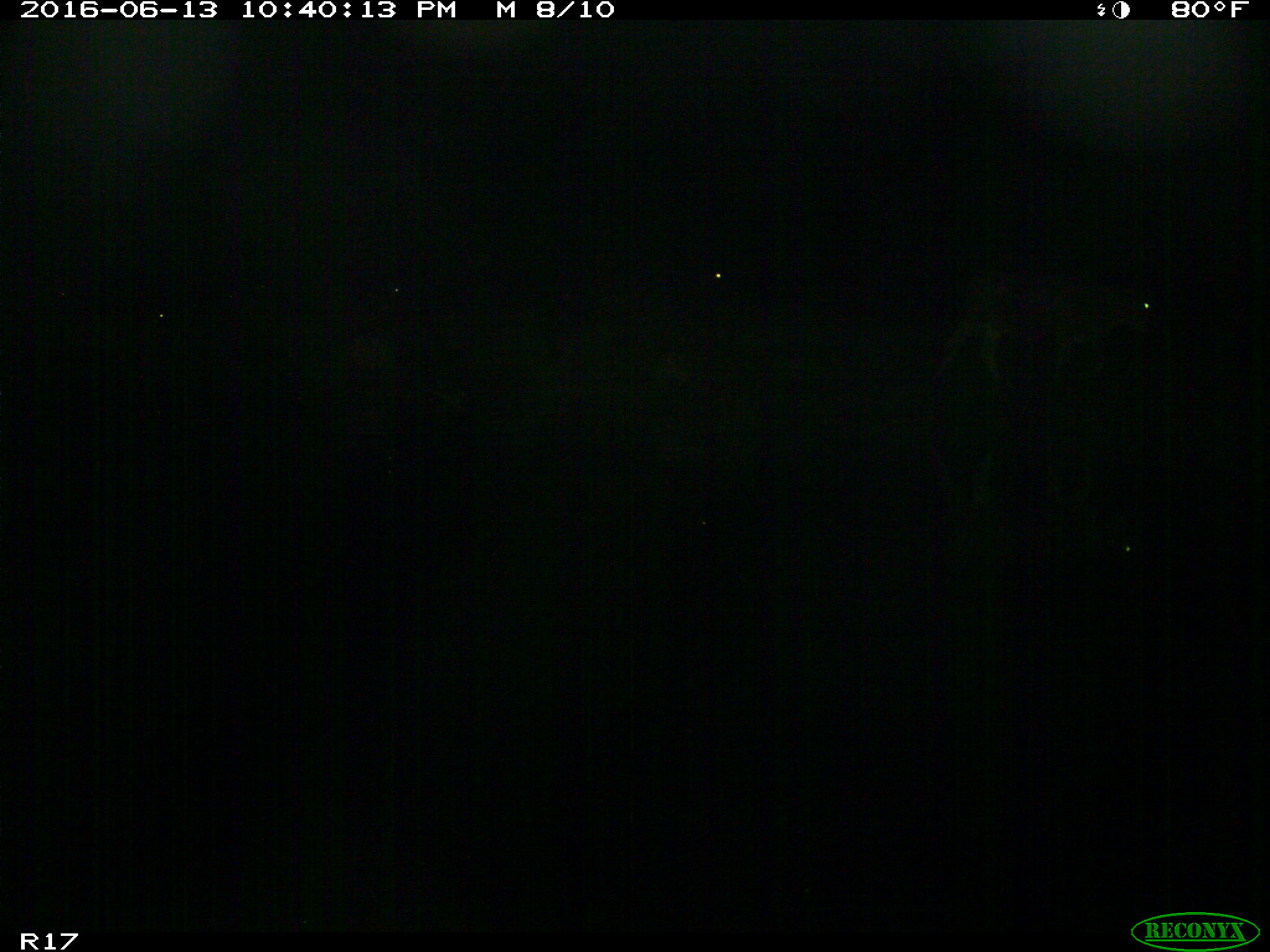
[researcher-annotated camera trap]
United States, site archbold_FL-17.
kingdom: Animalia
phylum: Chordata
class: Mammalia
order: Artiodactyla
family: Bovidae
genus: Bos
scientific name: Bos taurus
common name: domestic cow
Bos taurus (domestic cow).